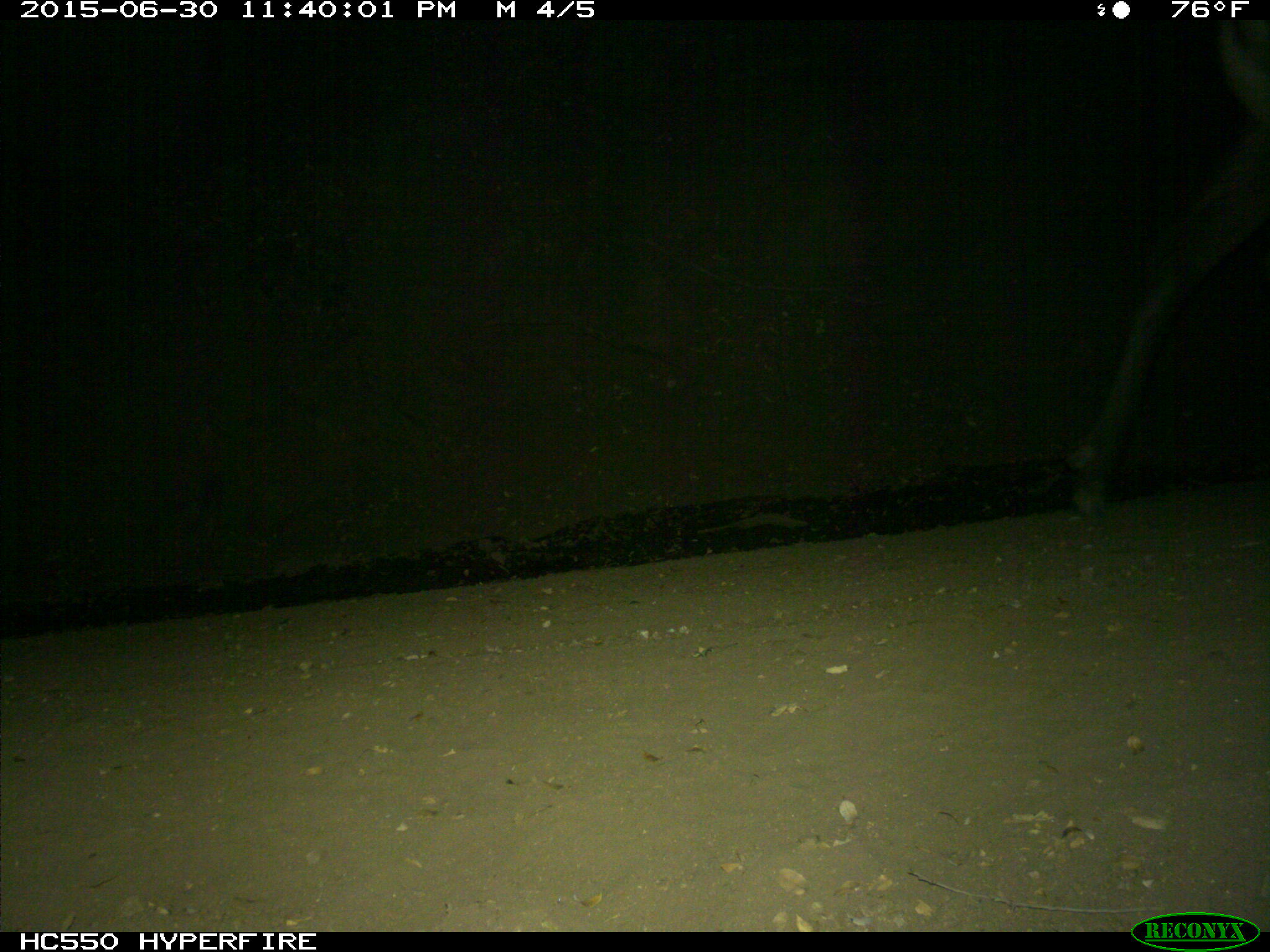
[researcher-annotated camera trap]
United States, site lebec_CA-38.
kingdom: Animalia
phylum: Chordata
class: Mammalia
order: Artiodactyla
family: Cervidae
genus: Cervus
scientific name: Cervus canadensis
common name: elk